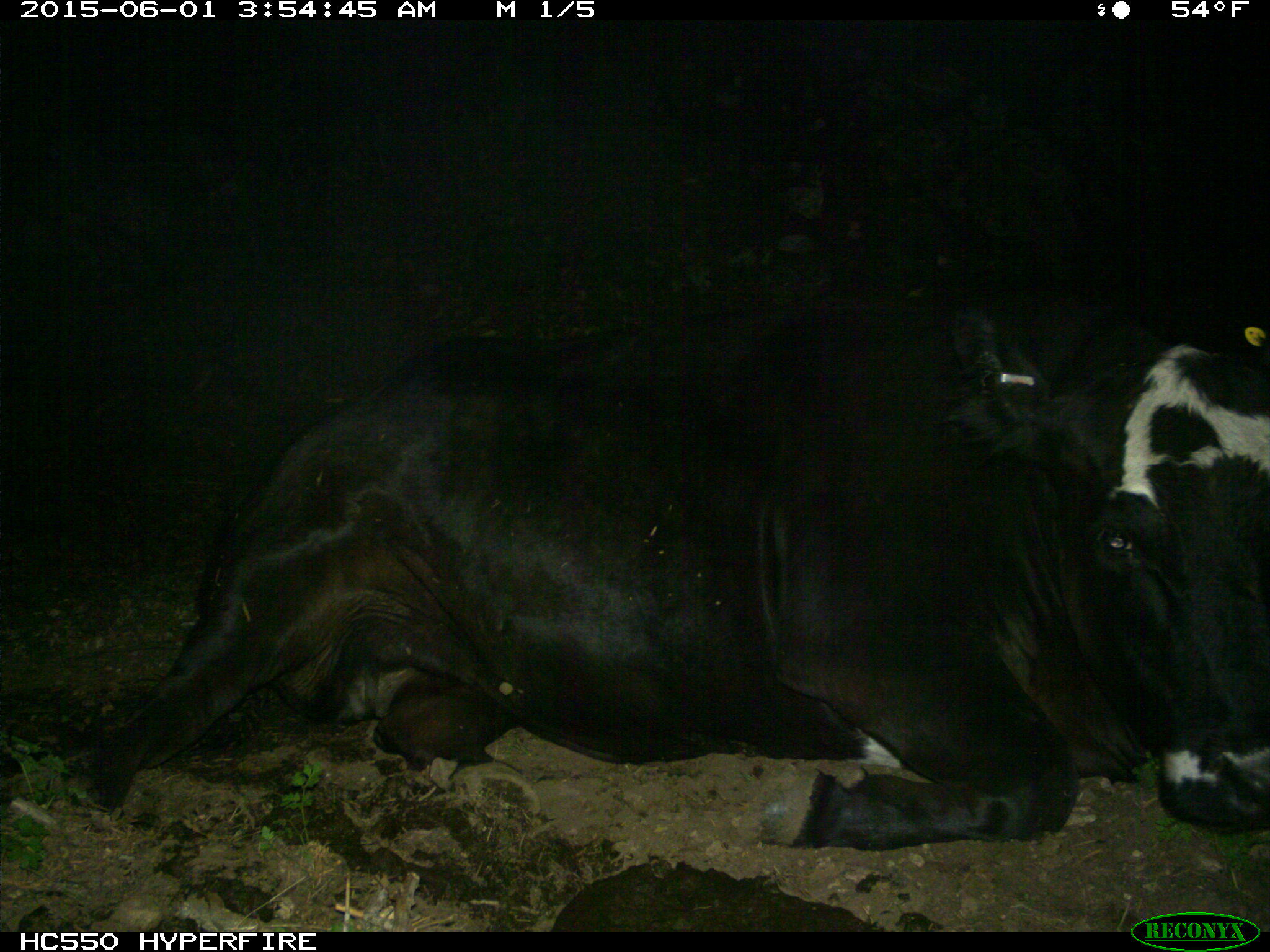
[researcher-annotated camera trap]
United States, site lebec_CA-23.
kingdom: Animalia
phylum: Chordata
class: Mammalia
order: Artiodactyla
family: Bovidae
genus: Bos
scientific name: Bos taurus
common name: domestic cow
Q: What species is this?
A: Bos taurus (domestic cow).